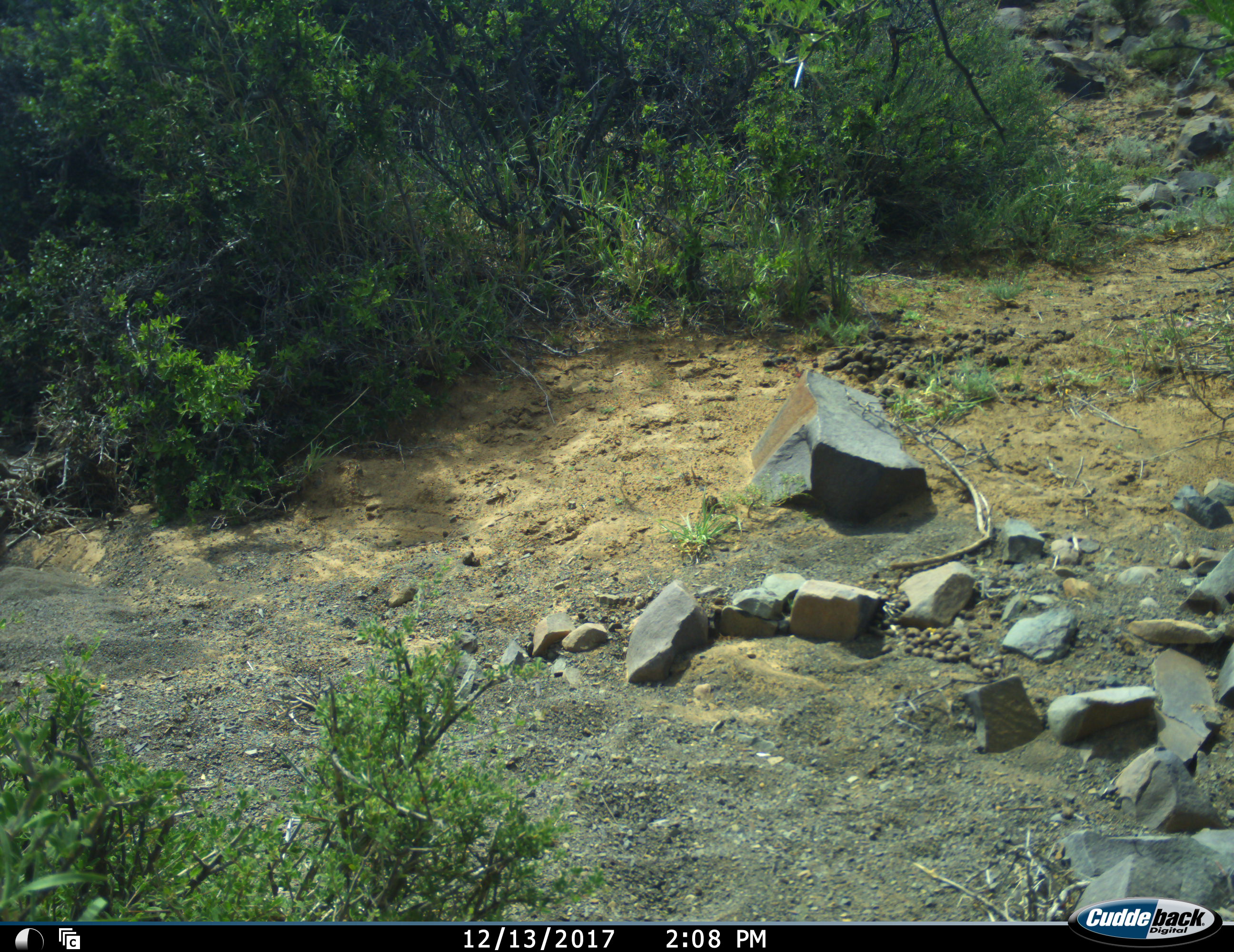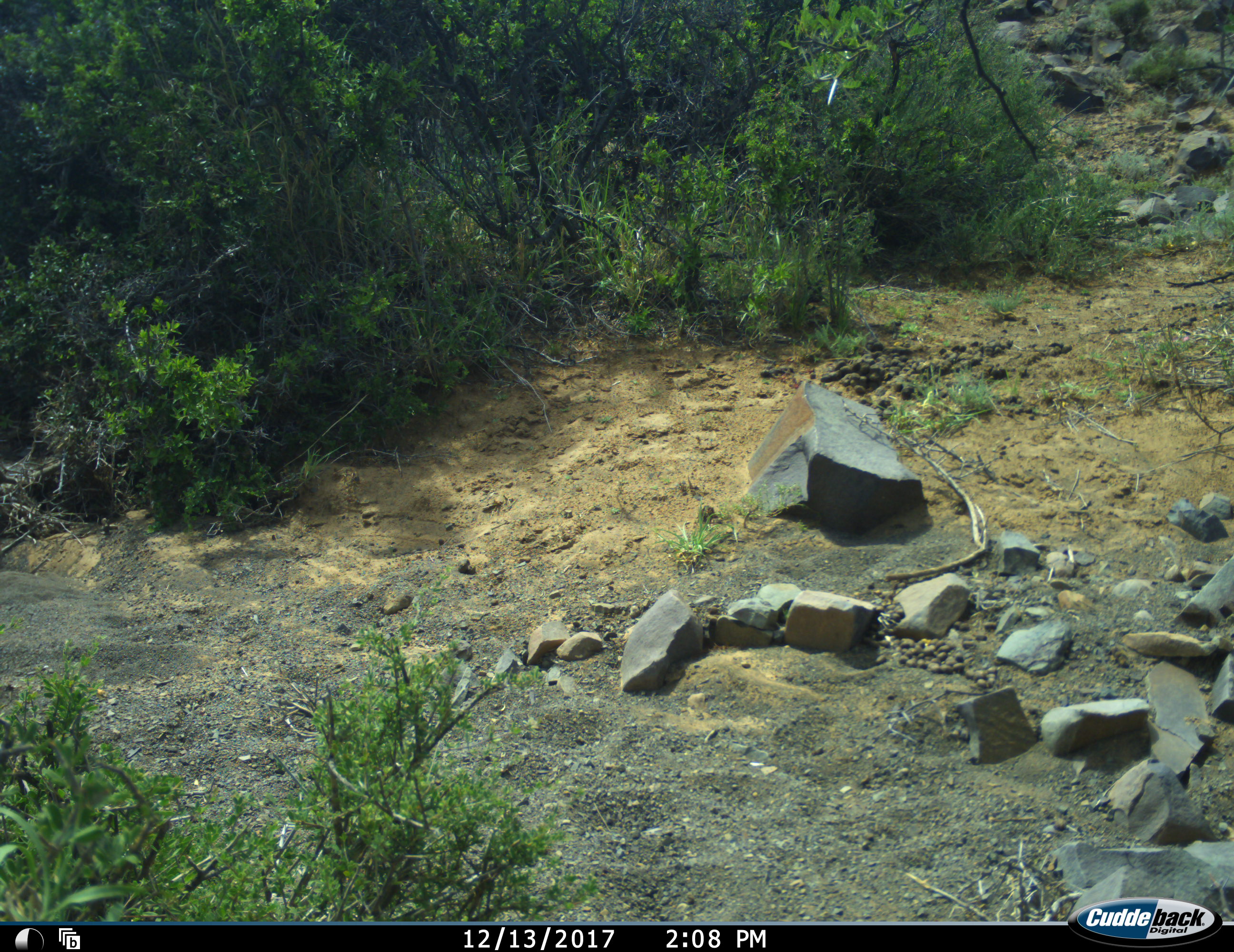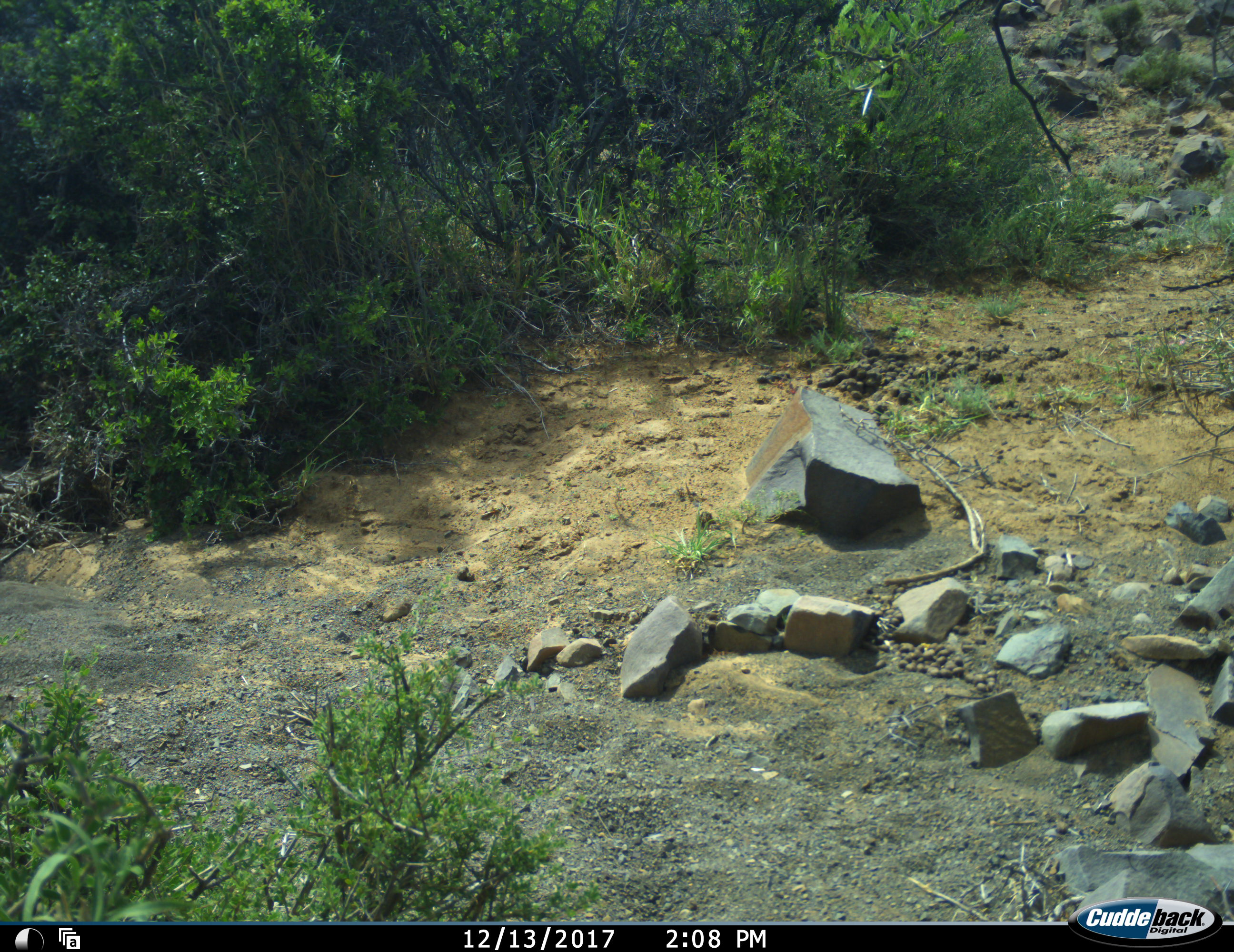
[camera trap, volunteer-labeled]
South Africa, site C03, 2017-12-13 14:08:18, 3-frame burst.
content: no animal present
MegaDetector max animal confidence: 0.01